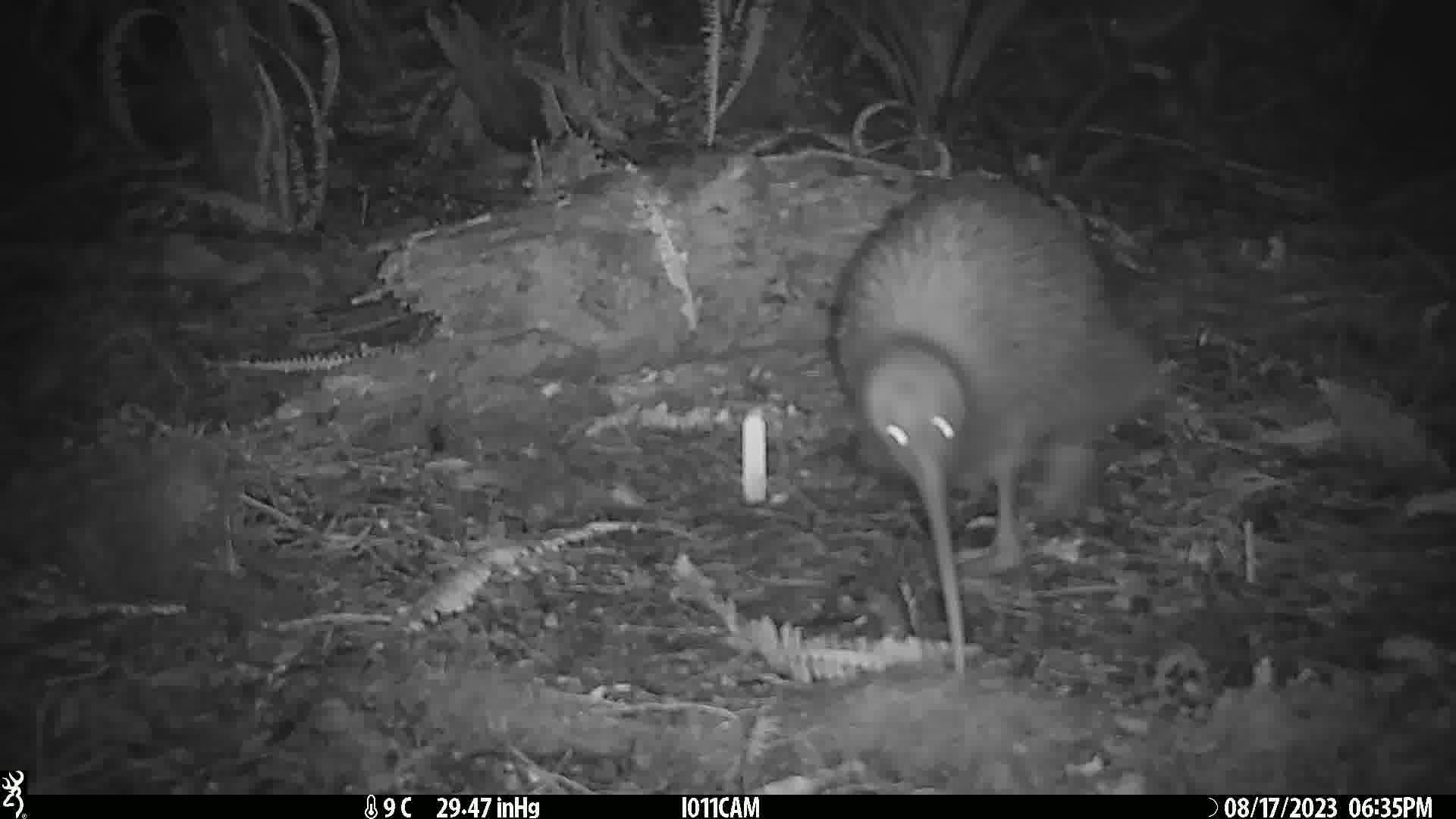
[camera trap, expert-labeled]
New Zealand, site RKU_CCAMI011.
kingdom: Animalia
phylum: Chordata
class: Aves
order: Apterygiformes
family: Apterygidae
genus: Apteryx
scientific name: Apteryx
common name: kiwi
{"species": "kiwi (Apteryx)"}